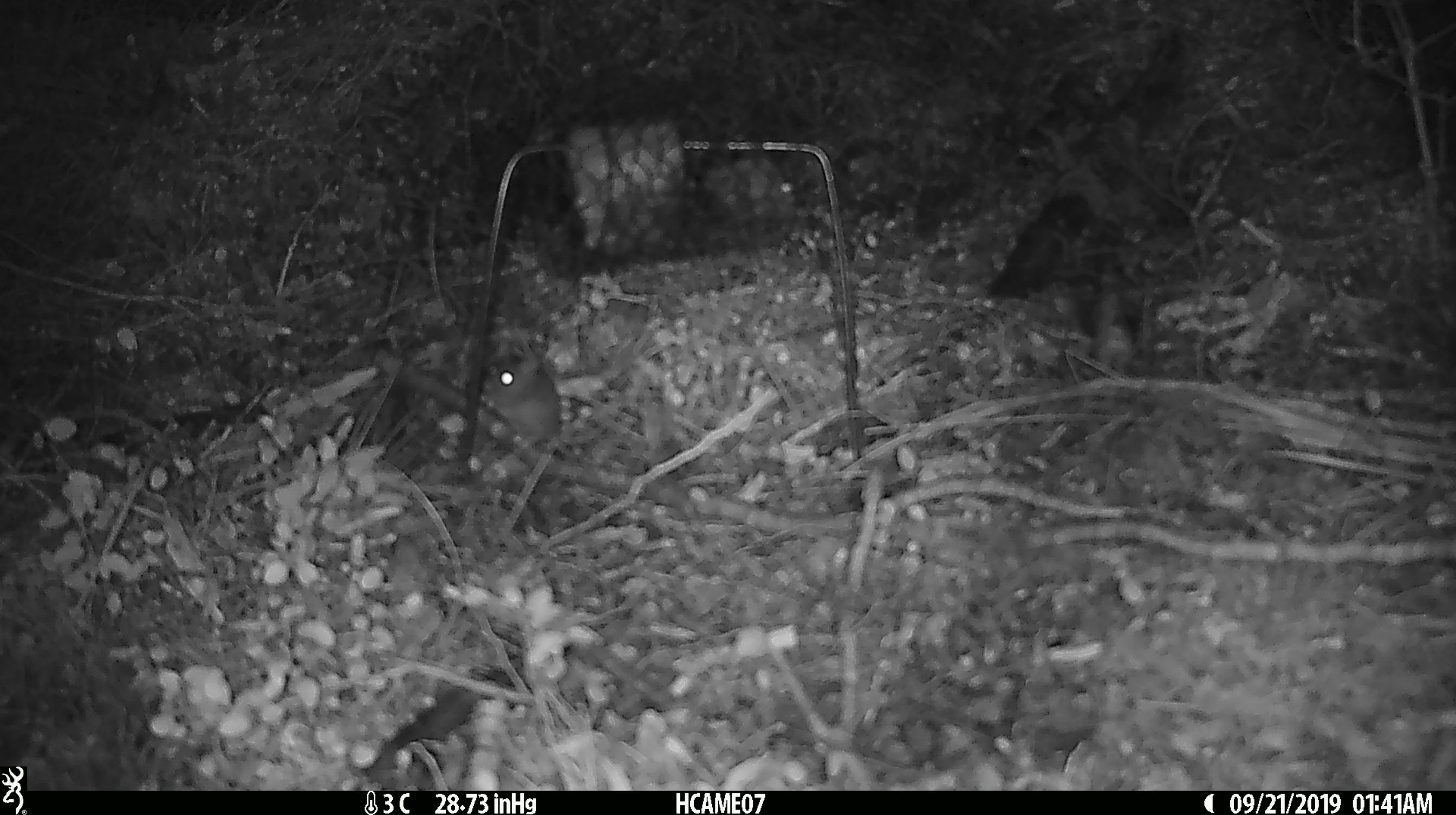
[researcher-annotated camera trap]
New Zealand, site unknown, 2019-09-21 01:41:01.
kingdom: Animalia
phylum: Chordata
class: Mammalia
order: Rodentia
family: Muridae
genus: Mus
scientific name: Mus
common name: mouse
Mouse (Mus).